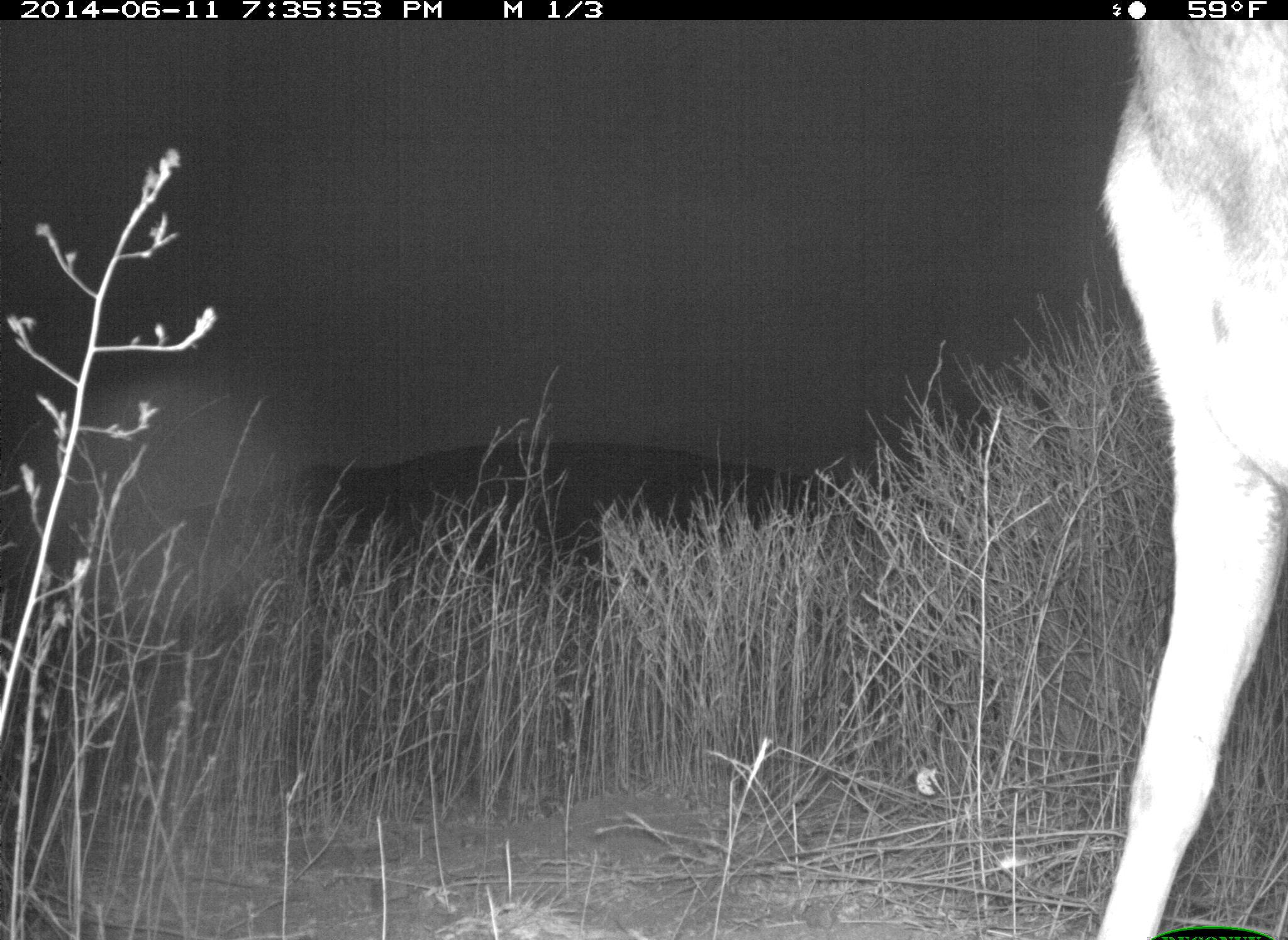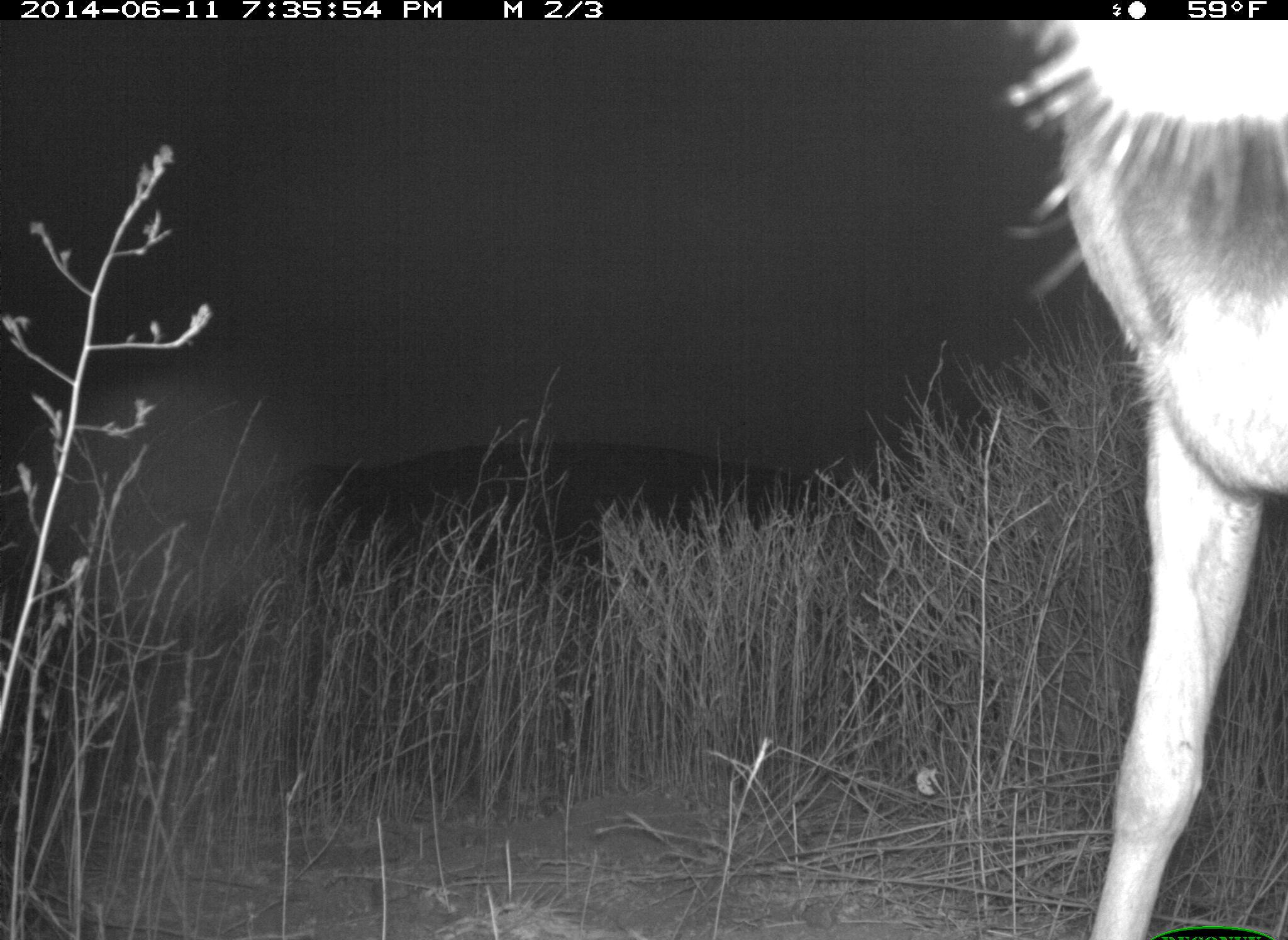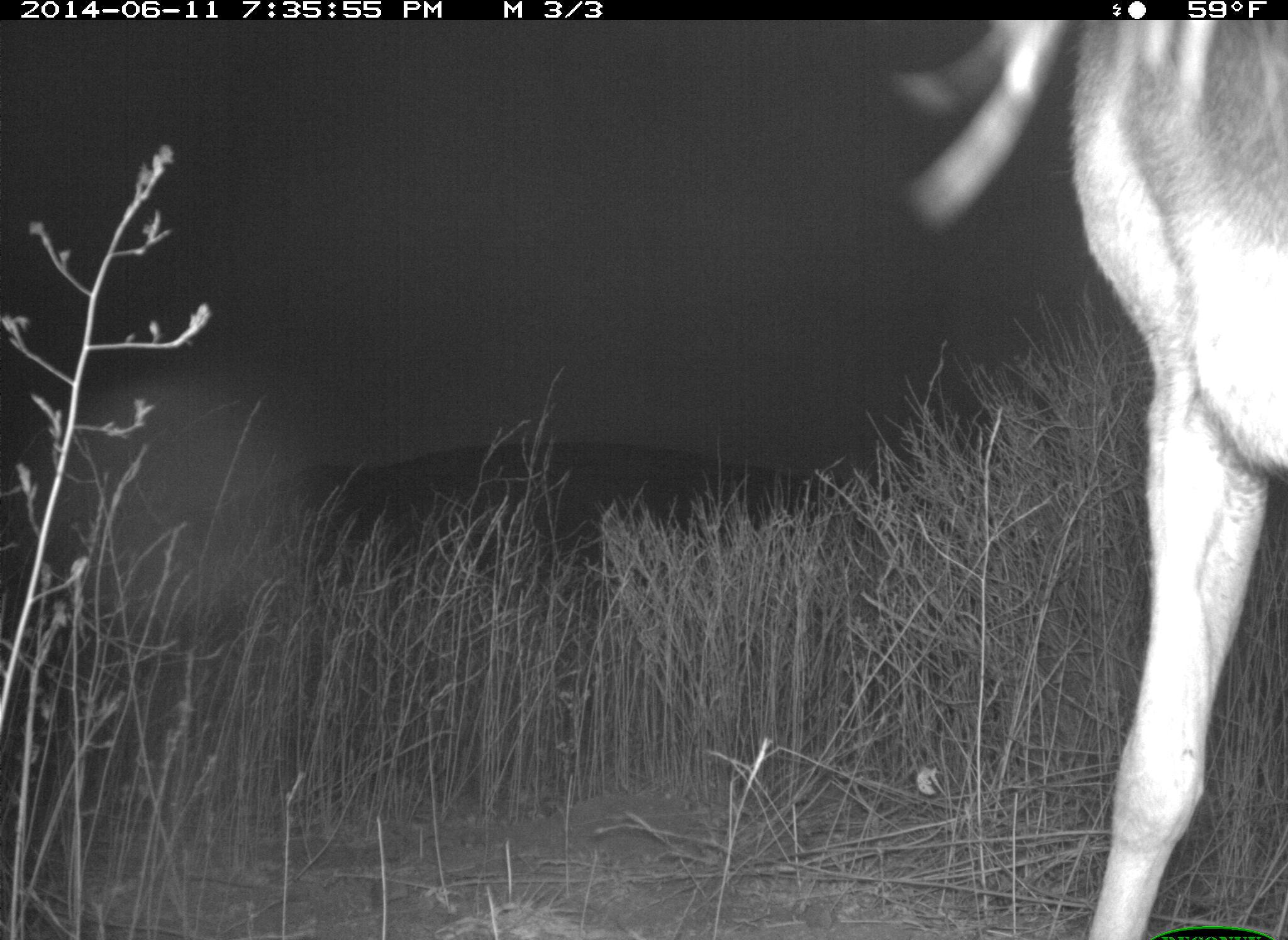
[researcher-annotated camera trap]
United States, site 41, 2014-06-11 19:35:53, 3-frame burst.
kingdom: Animalia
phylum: Chordata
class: Mammalia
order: Artiodactyla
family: Cervidae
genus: Odocoileus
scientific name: Odocoileus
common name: deer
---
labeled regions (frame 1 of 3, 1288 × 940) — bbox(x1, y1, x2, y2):
deer: bbox(1096, 20, 1287, 938)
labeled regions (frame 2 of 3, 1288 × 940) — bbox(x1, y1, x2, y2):
deer: bbox(980, 21, 1287, 938)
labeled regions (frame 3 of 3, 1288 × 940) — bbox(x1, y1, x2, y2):
deer: bbox(885, 22, 1285, 938)